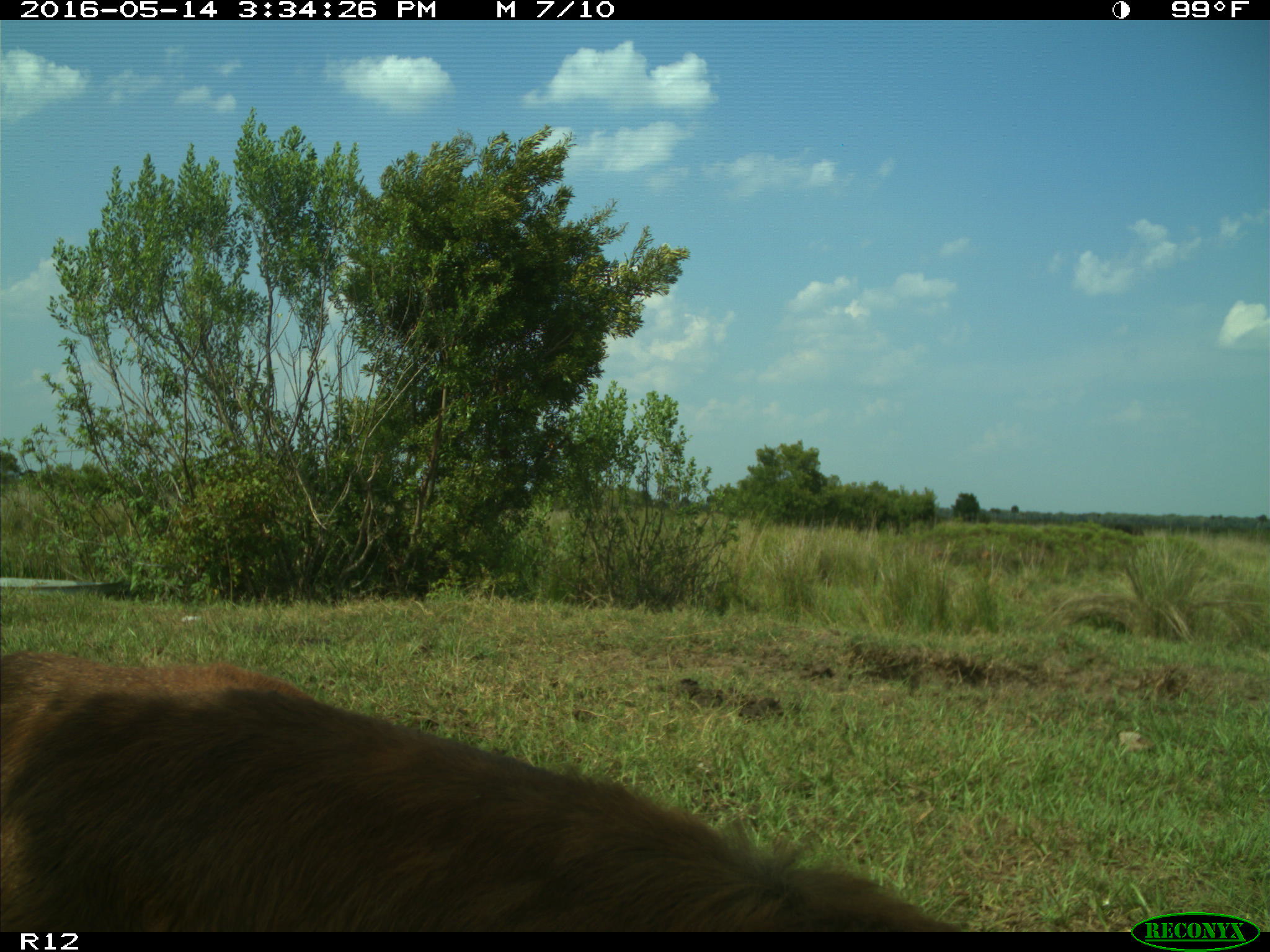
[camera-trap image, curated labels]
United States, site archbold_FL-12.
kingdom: Animalia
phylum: Chordata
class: Mammalia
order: Artiodactyla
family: Bovidae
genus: Bos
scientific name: Bos taurus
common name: domestic cow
Bos taurus (domestic cow).